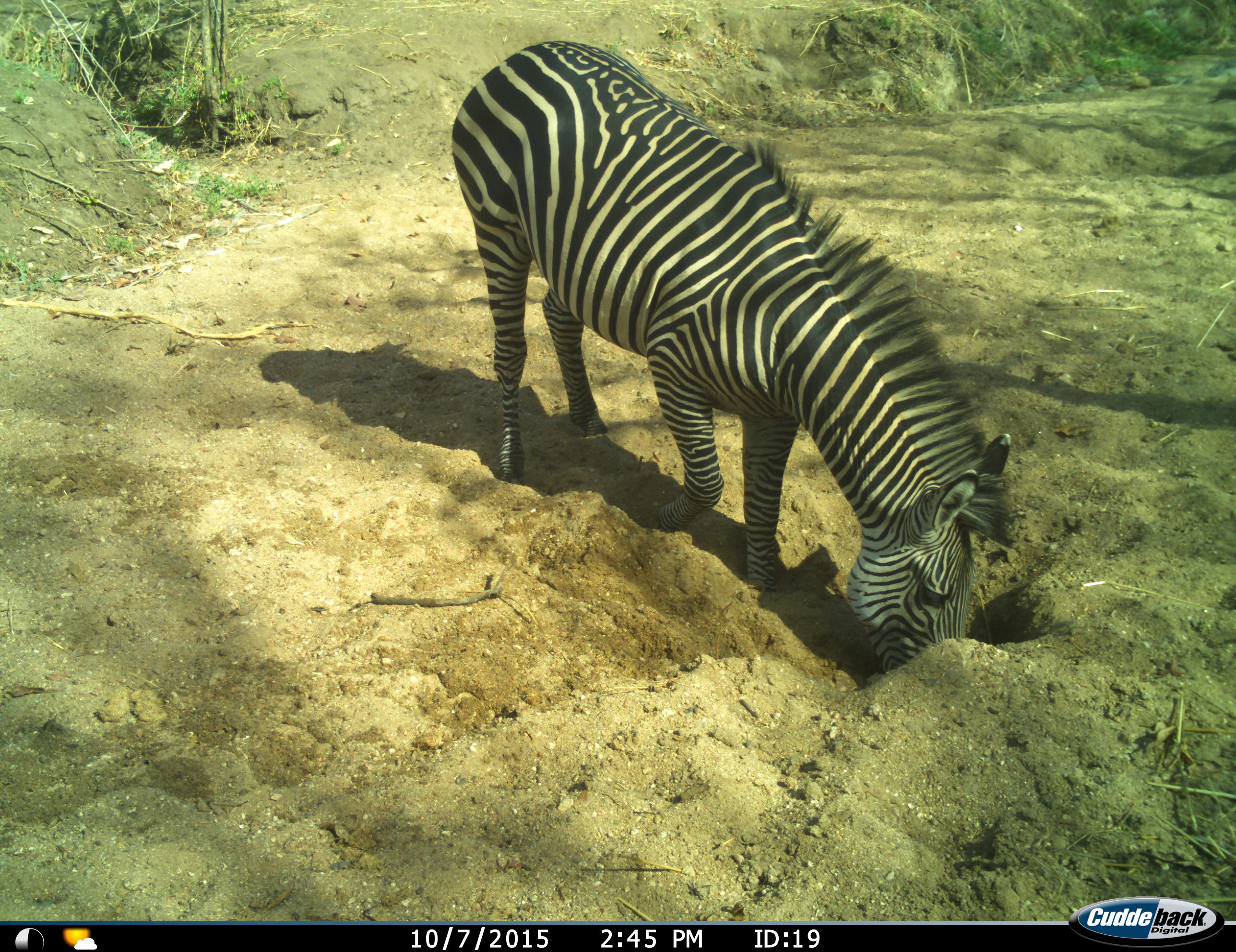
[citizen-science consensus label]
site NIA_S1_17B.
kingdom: Animalia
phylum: Chordata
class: Mammalia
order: Perissodactyla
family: Equidae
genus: Equus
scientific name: Equus quagga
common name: plains zebra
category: zebraplains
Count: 1.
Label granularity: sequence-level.